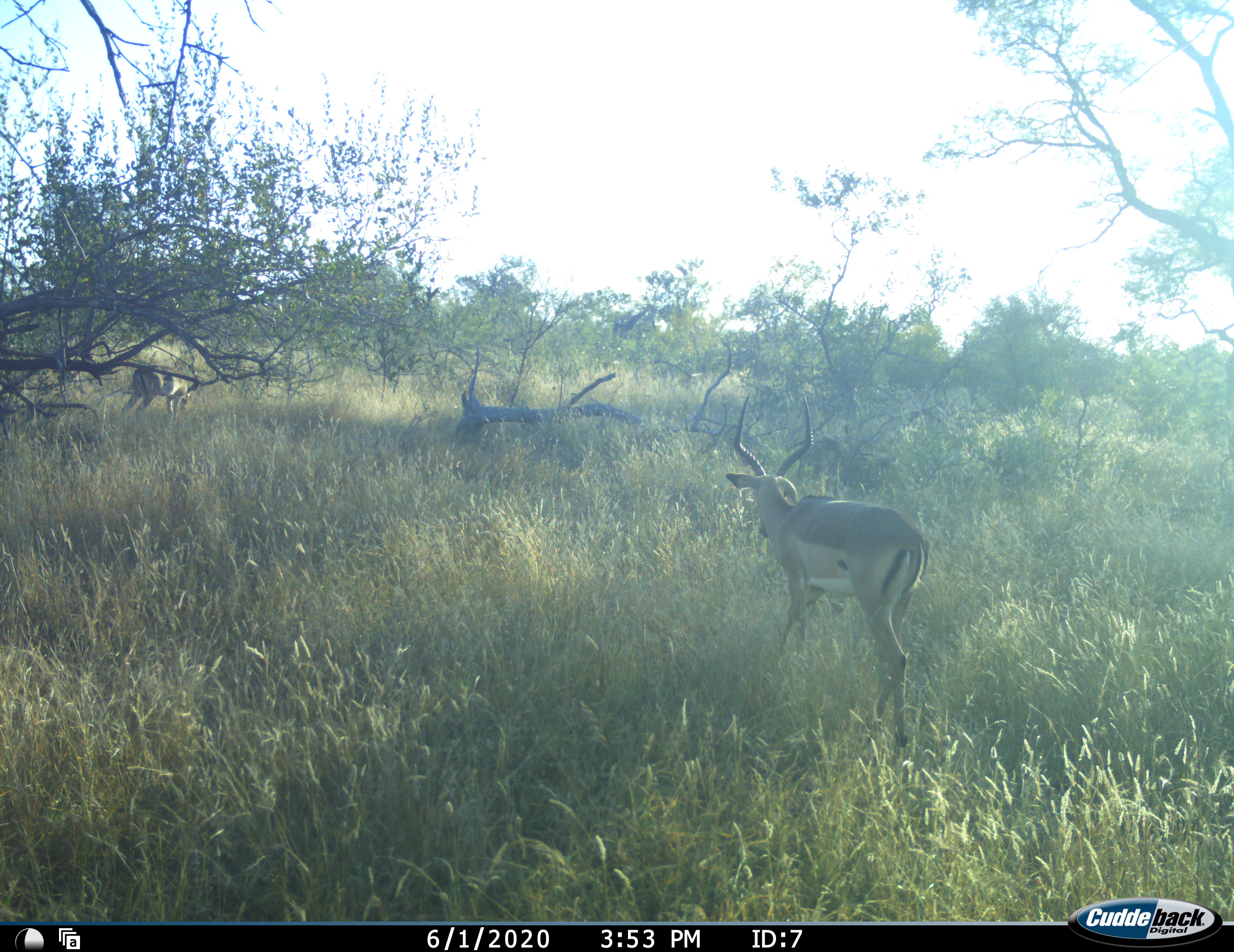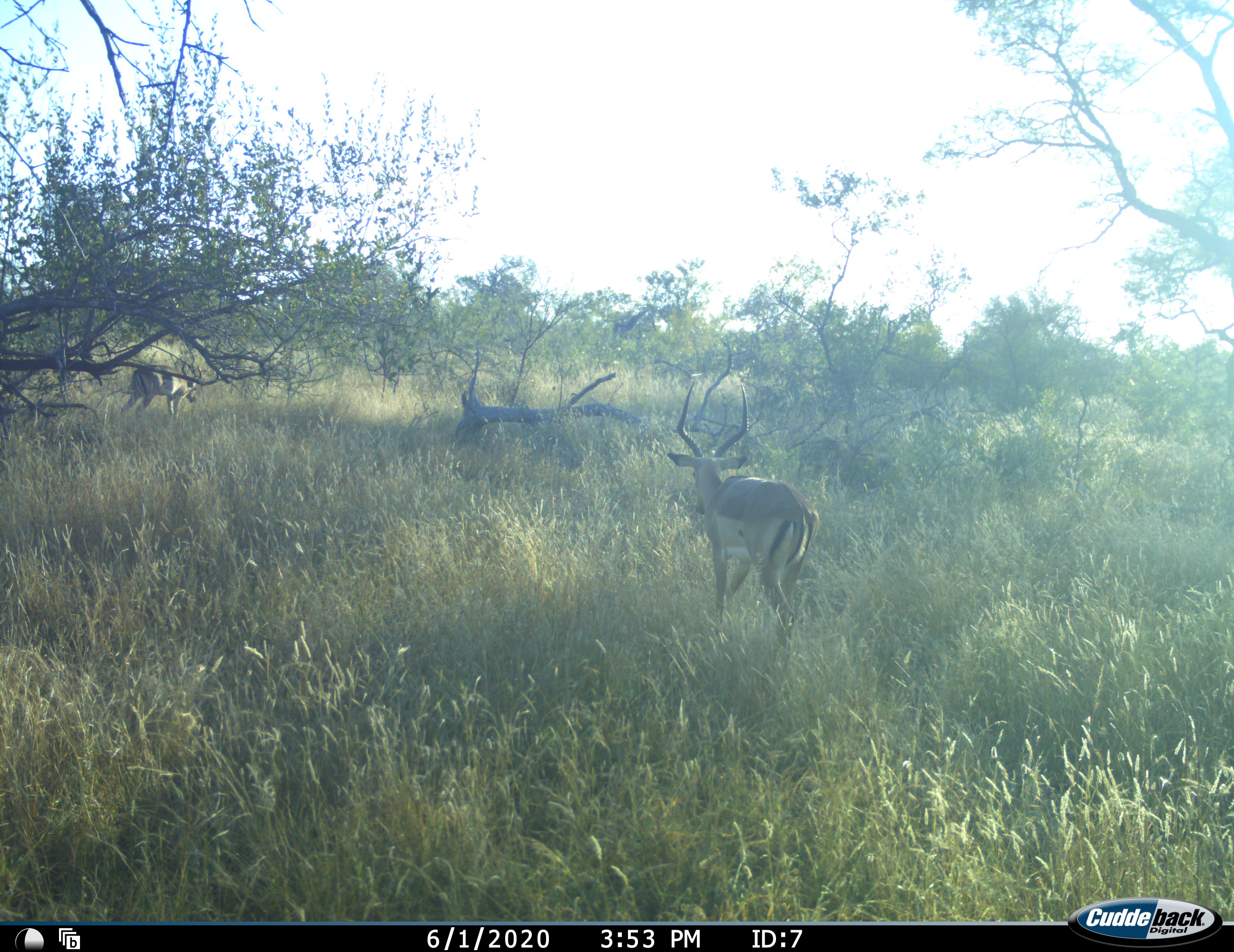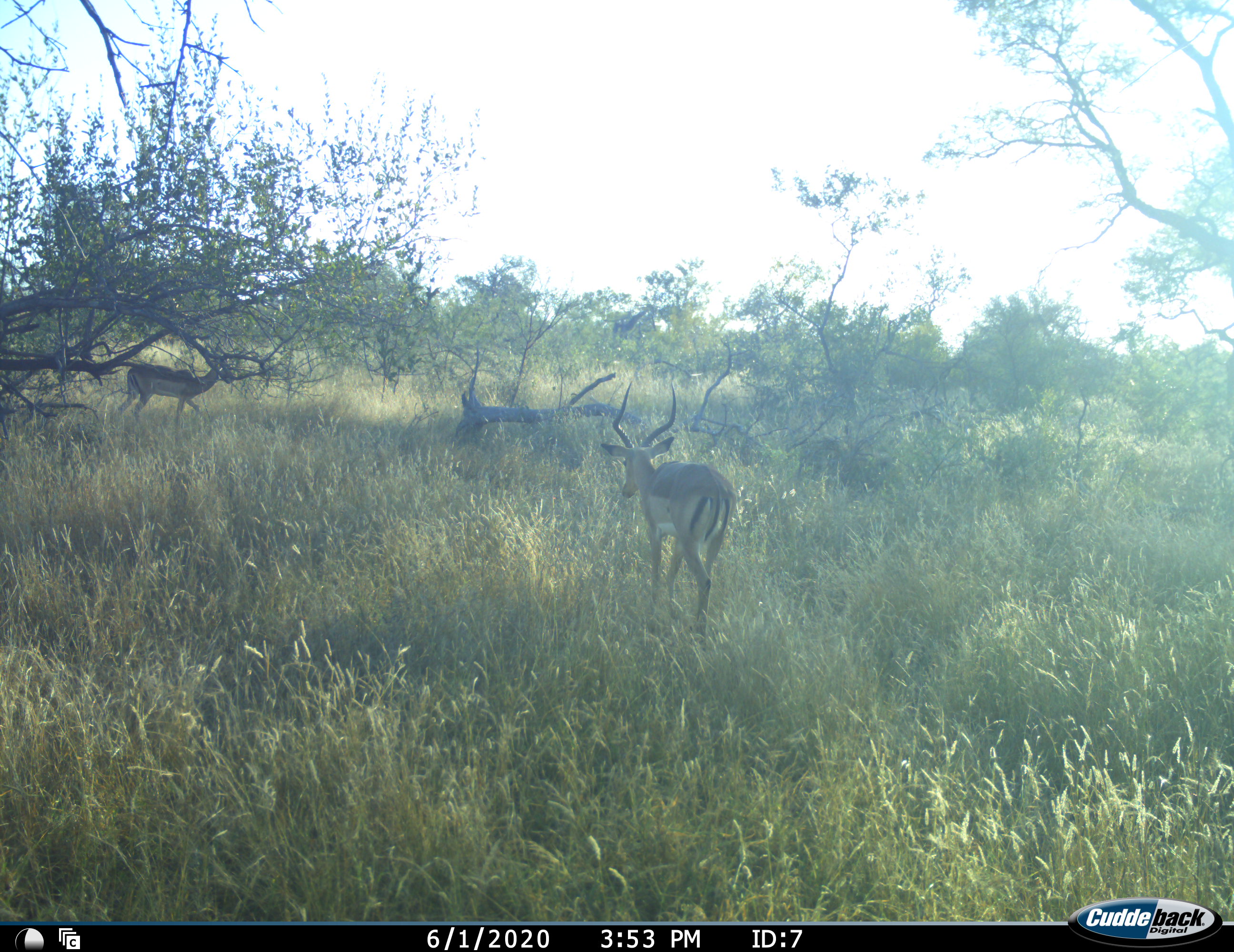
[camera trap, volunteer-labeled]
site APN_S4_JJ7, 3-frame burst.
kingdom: Animalia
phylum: Chordata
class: Mammalia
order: Artiodactyla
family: Bovidae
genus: Aepyceros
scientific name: Aepyceros melampus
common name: impala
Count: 2.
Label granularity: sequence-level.